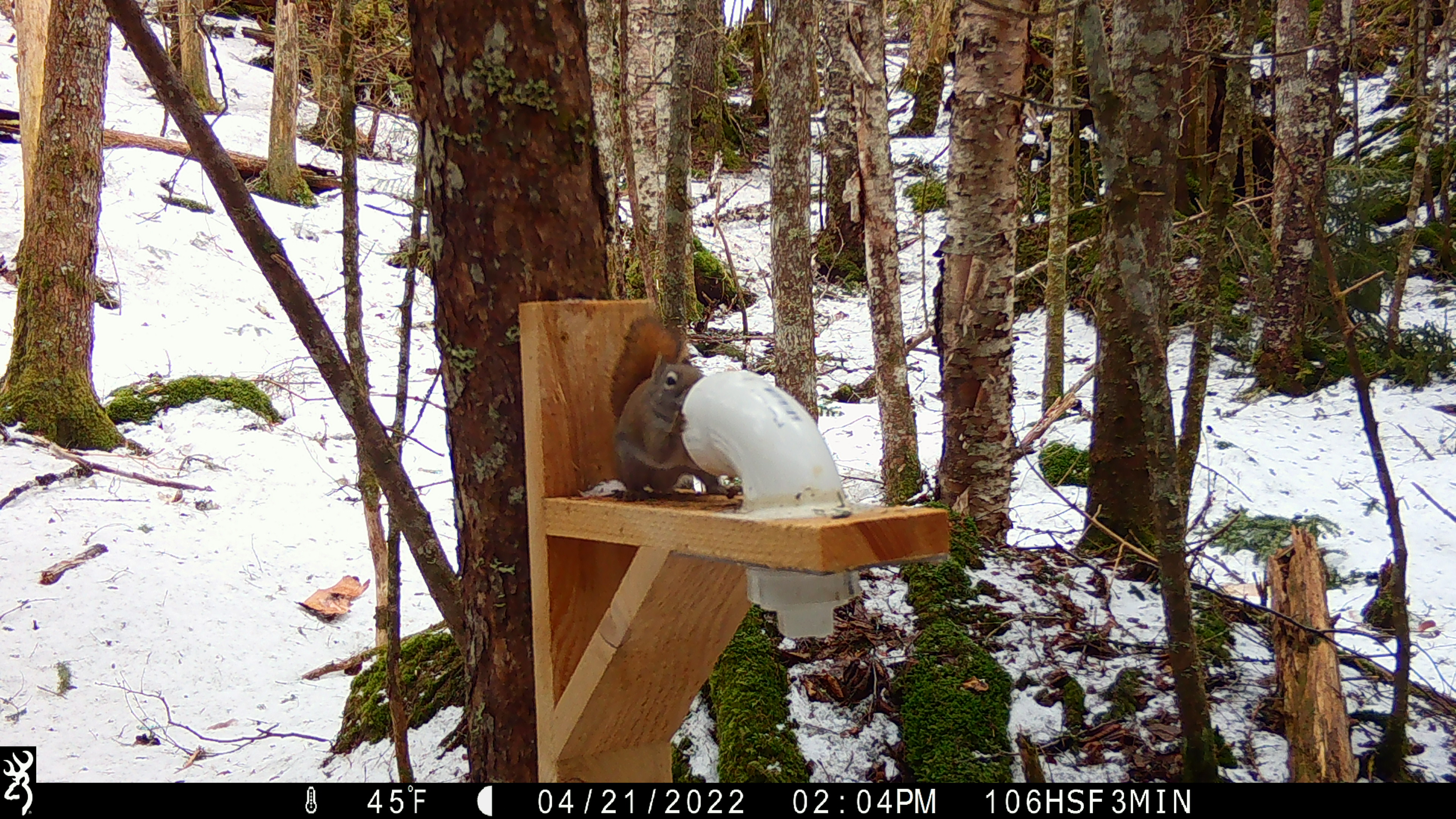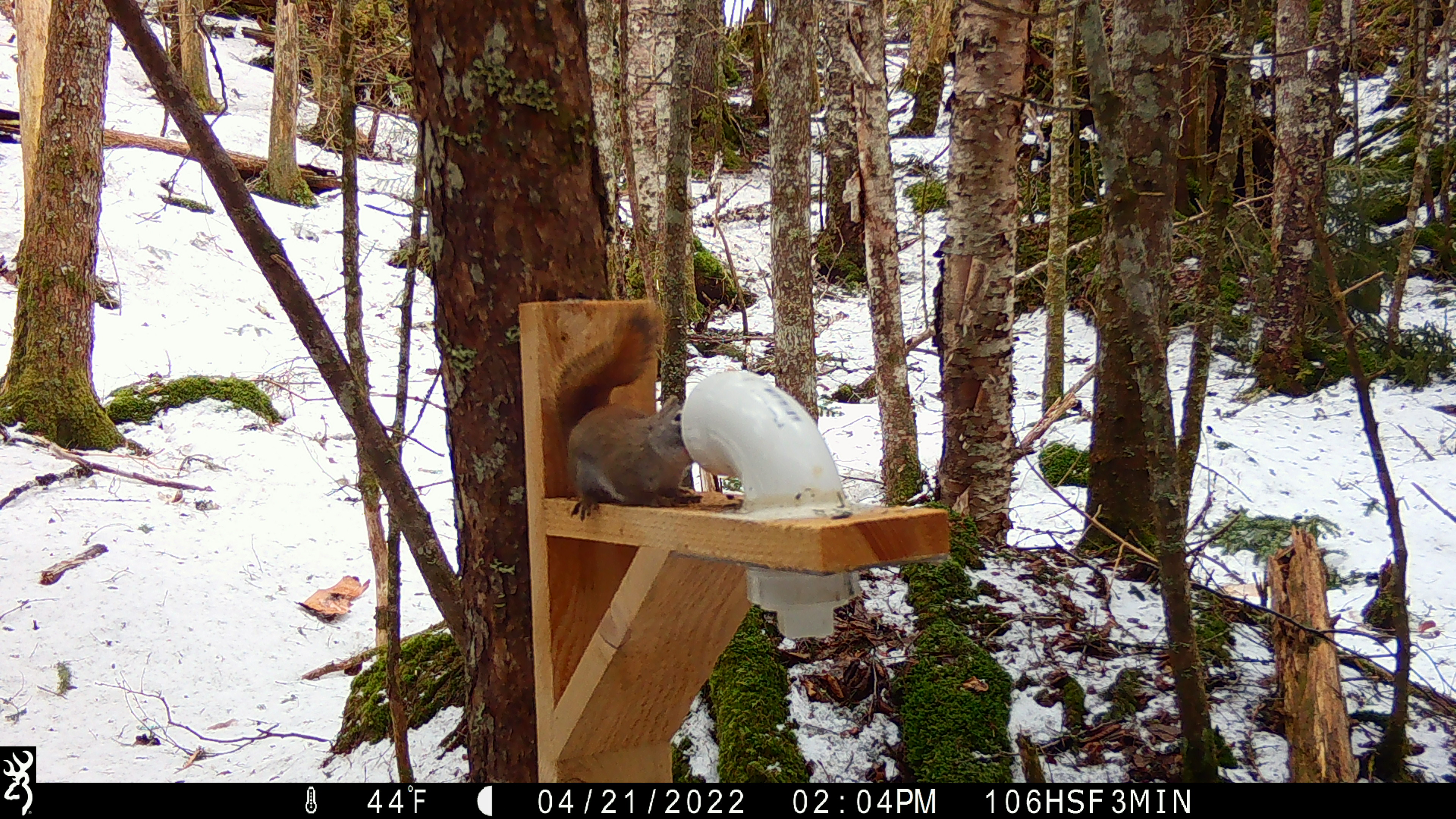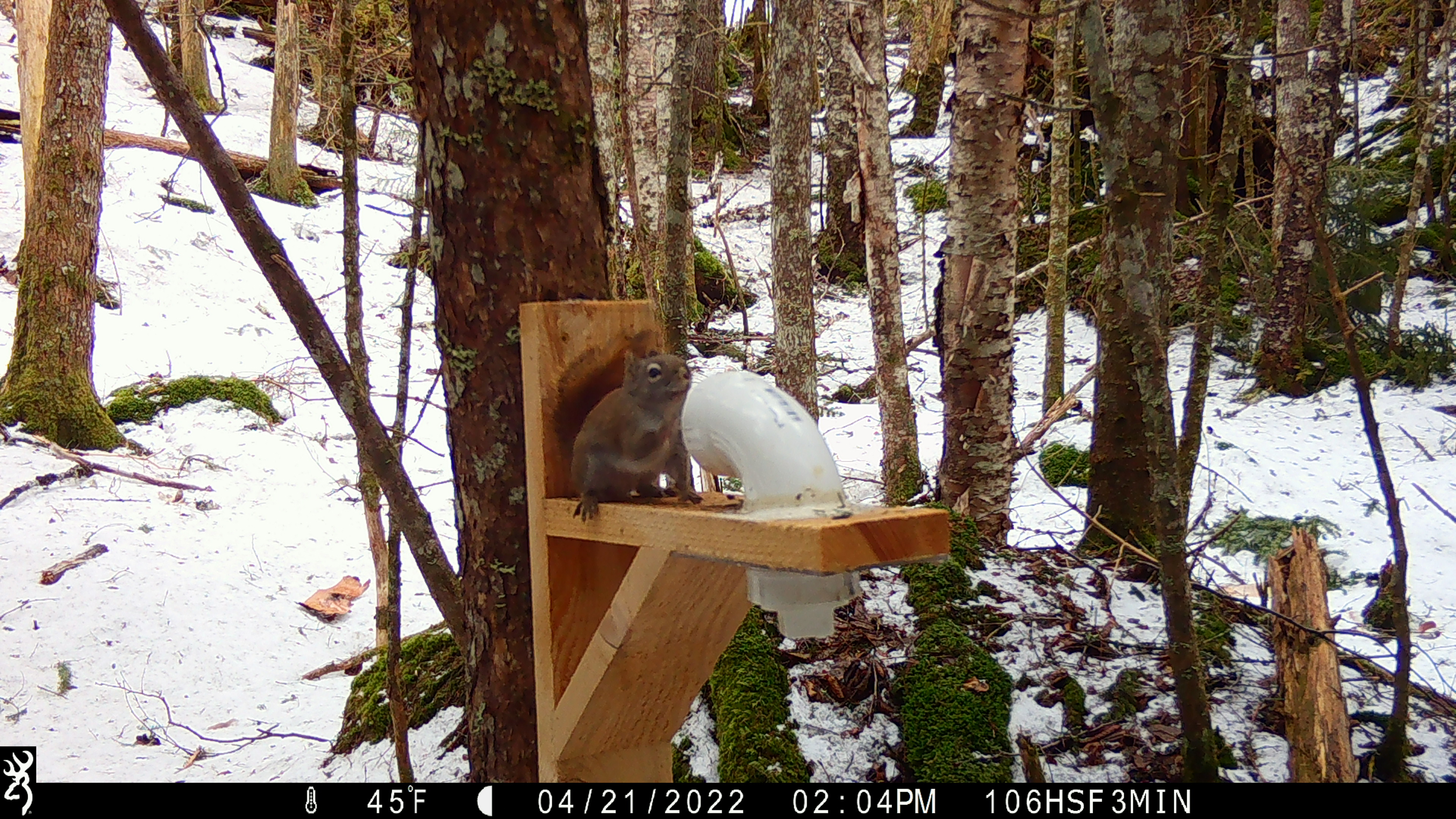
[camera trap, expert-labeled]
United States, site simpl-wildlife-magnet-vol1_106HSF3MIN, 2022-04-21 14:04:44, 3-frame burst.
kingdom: Animalia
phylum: Chordata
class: Mammalia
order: Rodentia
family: Sciuridae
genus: Tamiasciurus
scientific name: Tamiasciurus hudsonicus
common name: red squirrel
Red squirrel (Tamiasciurus hudsonicus).